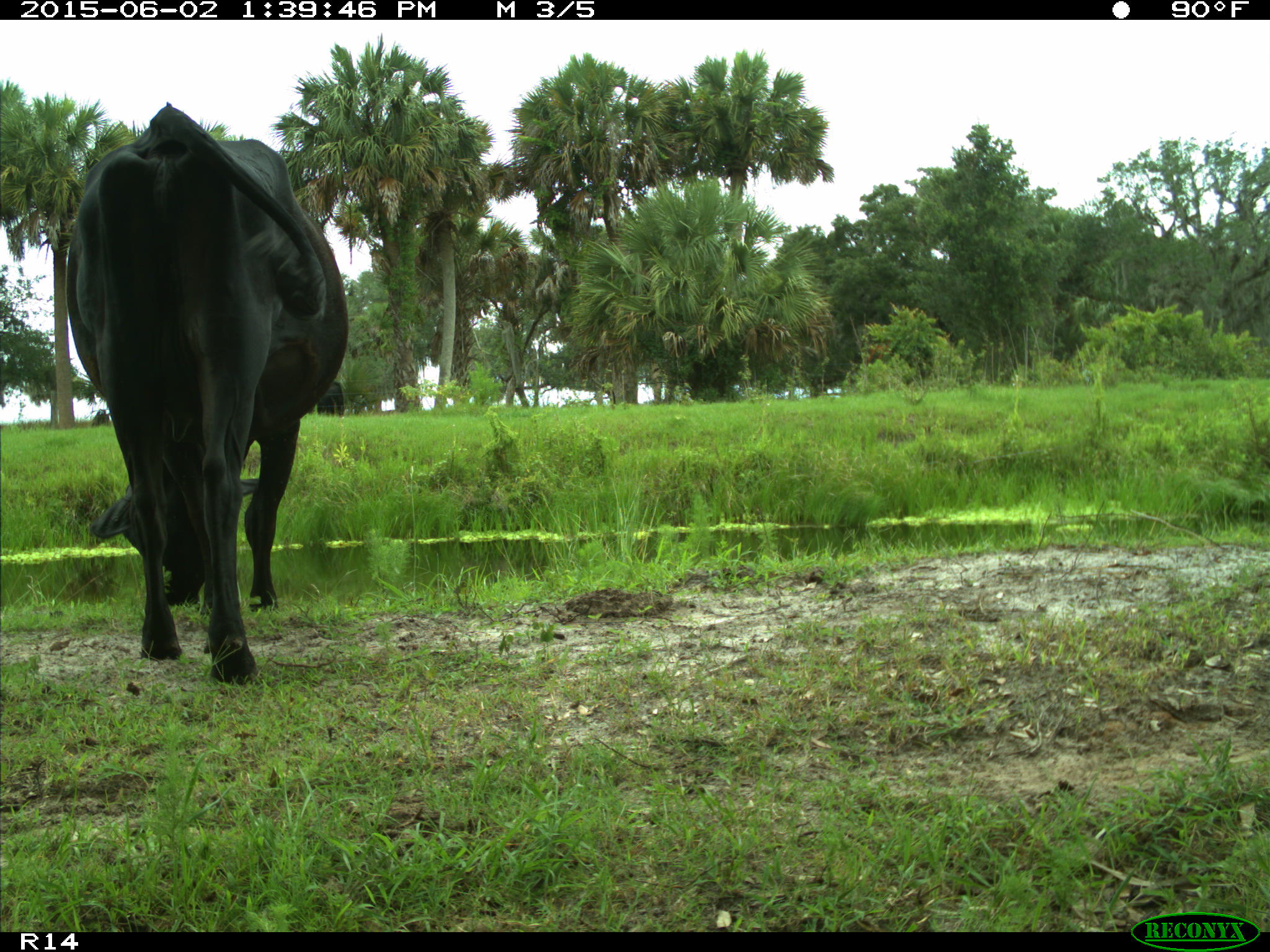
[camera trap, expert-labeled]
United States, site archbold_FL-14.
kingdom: Animalia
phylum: Chordata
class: Mammalia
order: Artiodactyla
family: Bovidae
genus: Bos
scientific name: Bos taurus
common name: domestic cow